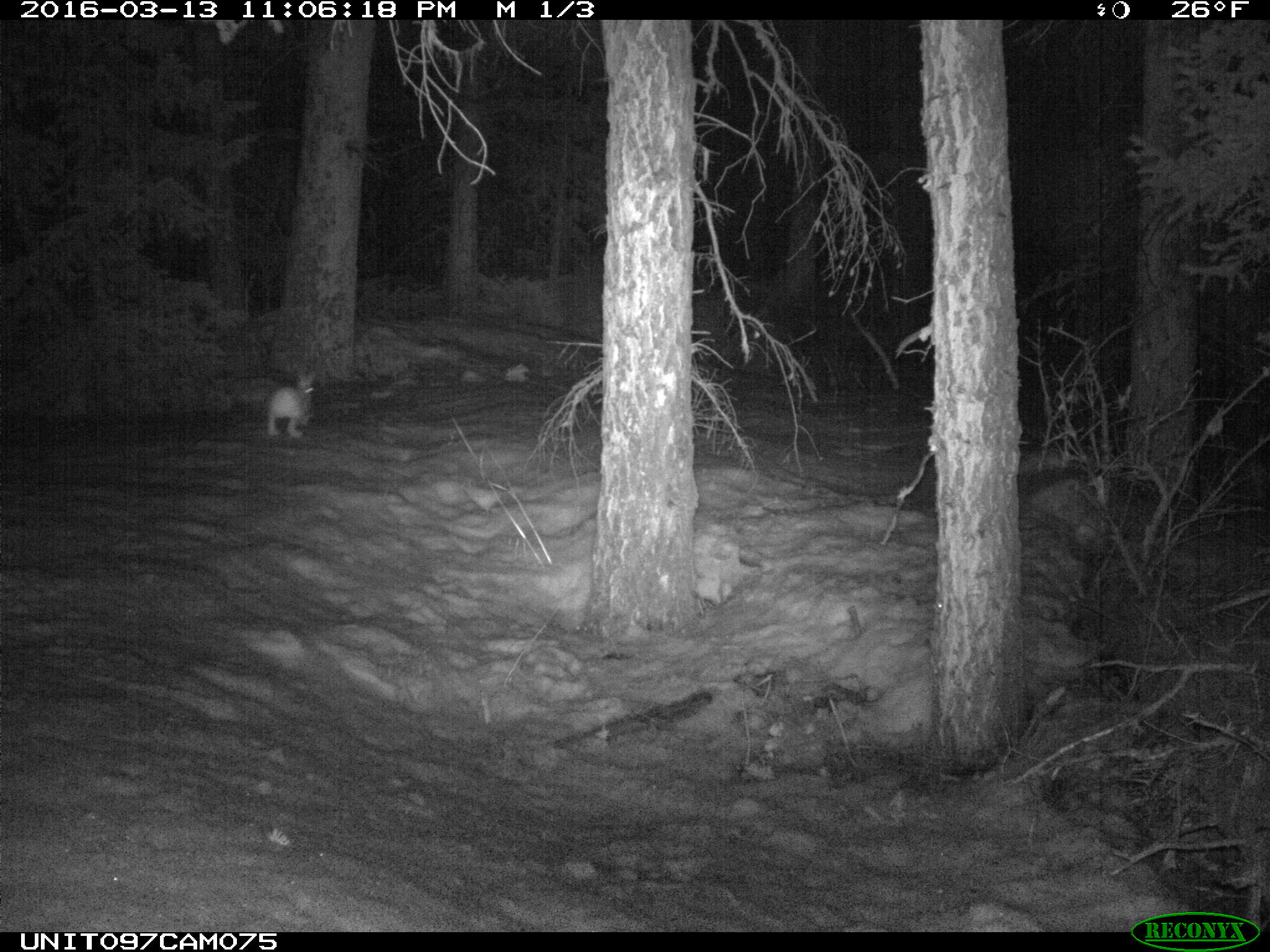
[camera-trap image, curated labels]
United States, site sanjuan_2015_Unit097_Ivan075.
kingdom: Animalia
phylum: Chordata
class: Mammalia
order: Lagomorpha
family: Leporidae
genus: Lepus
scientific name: Lepus americanus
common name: snowshoe hare